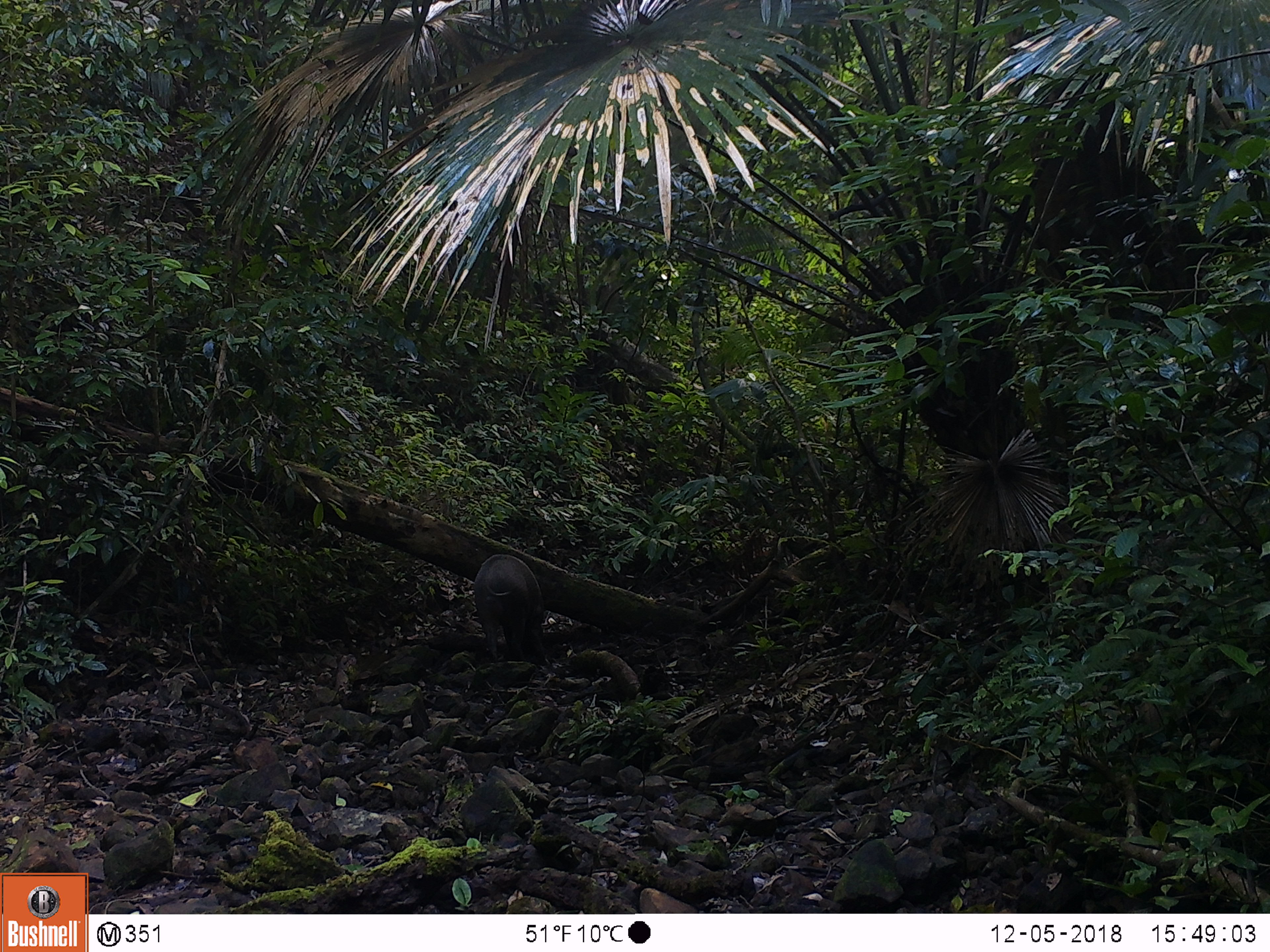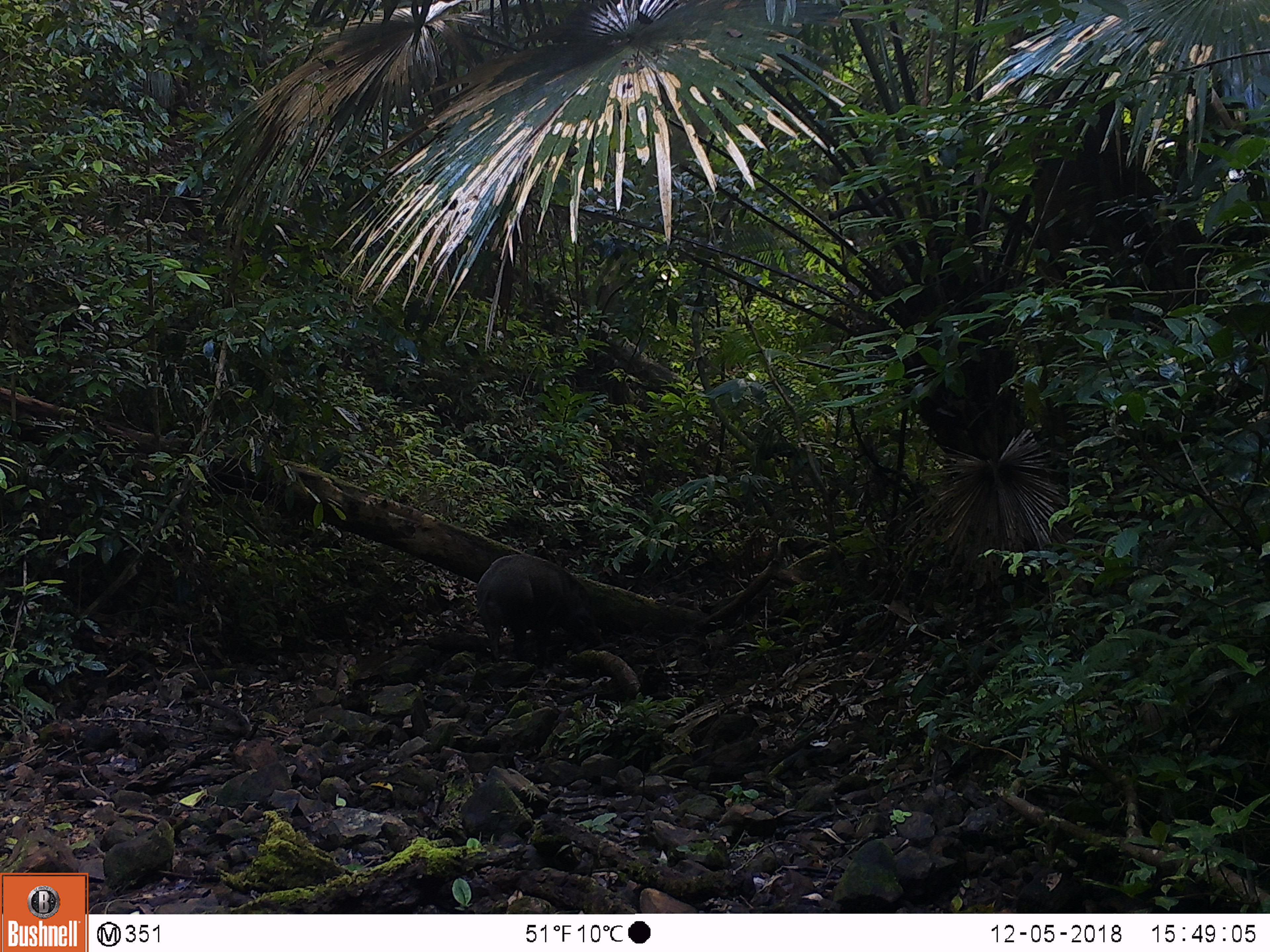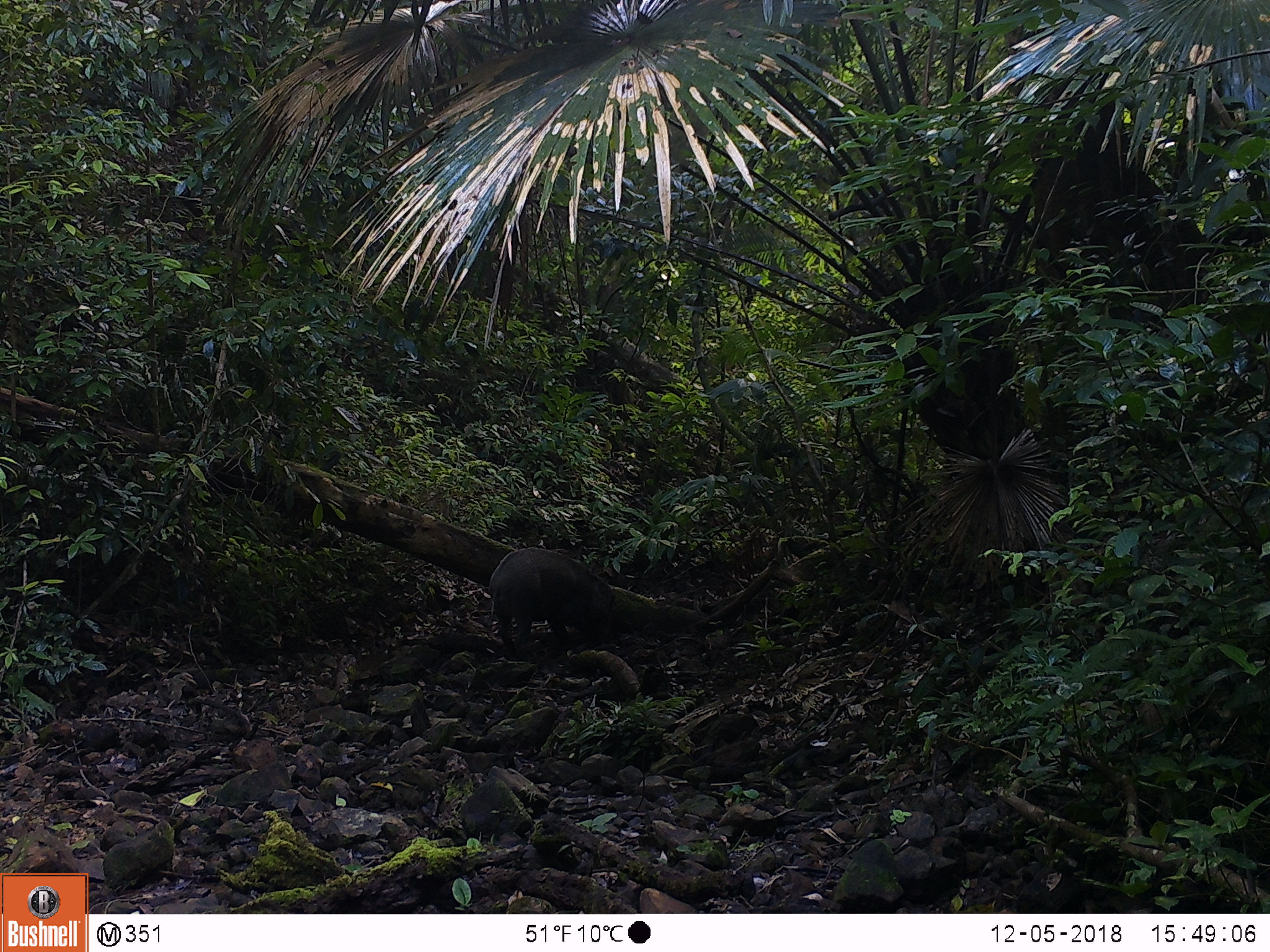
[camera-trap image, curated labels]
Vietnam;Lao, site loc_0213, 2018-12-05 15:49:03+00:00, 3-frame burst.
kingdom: Animalia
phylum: Chordata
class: Mammalia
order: Artiodactyla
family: Suidae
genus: Sus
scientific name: Sus scrofa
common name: eurasian wild pig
Eurasian wild pig (Sus scrofa). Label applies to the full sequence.